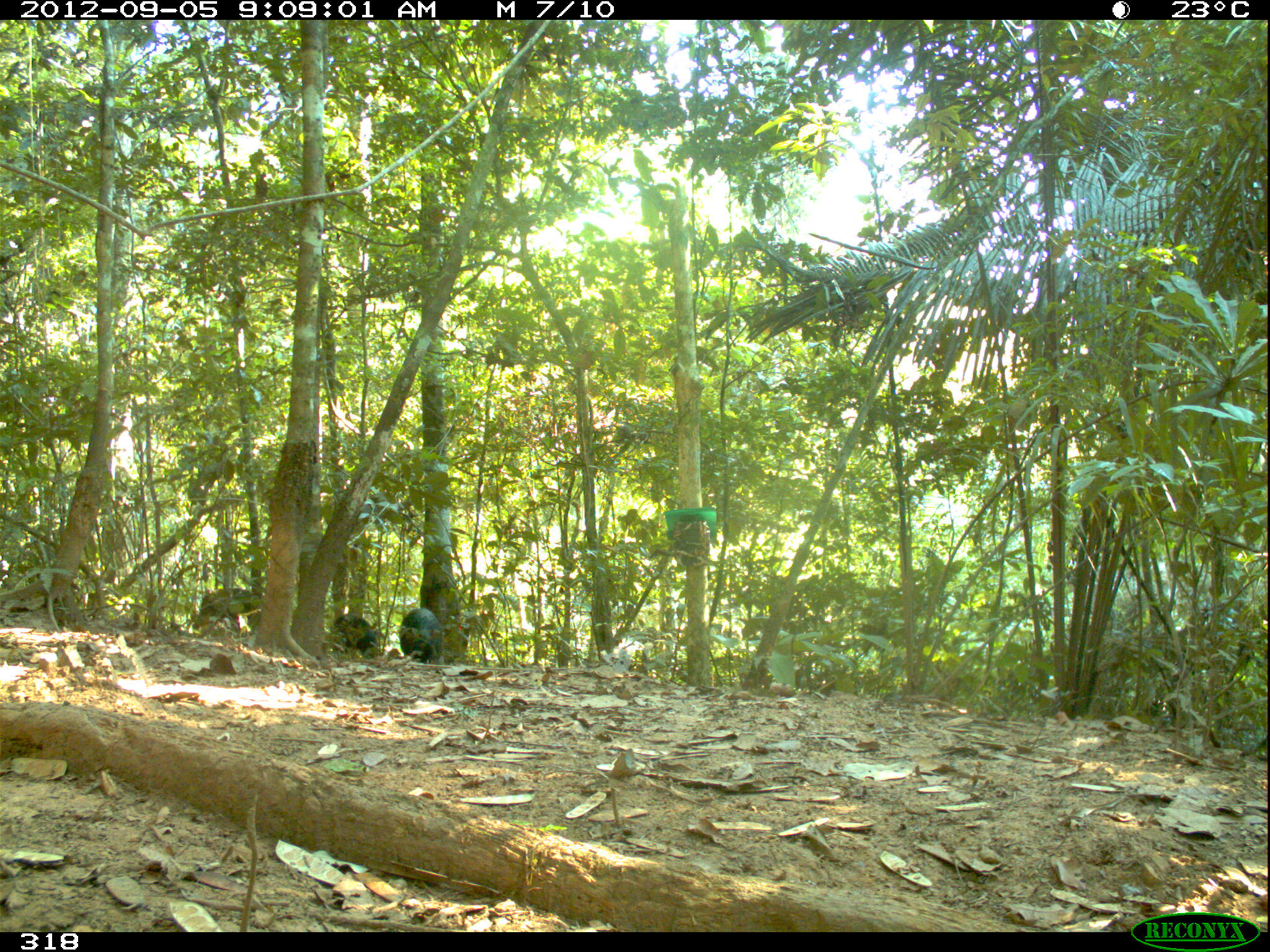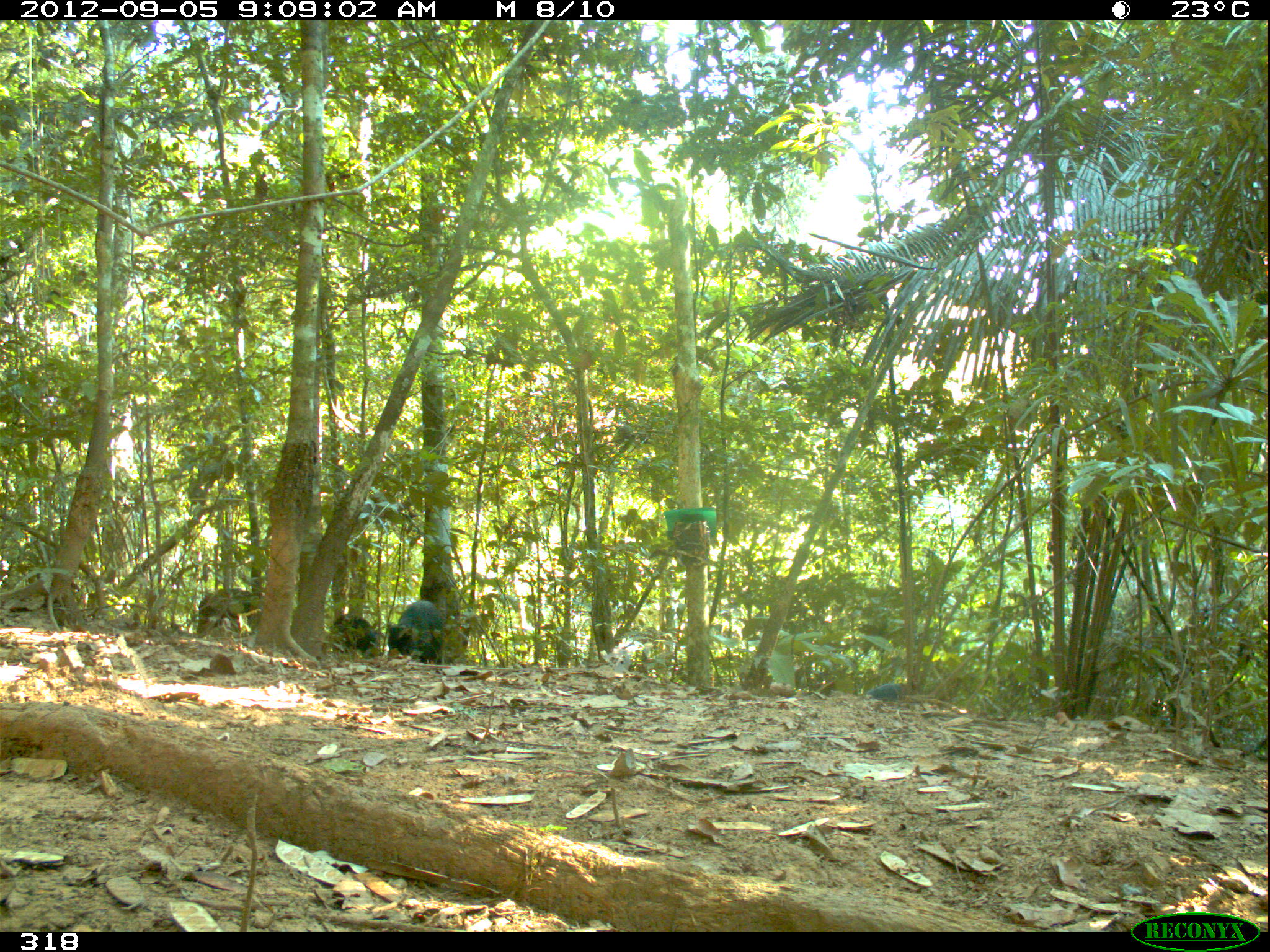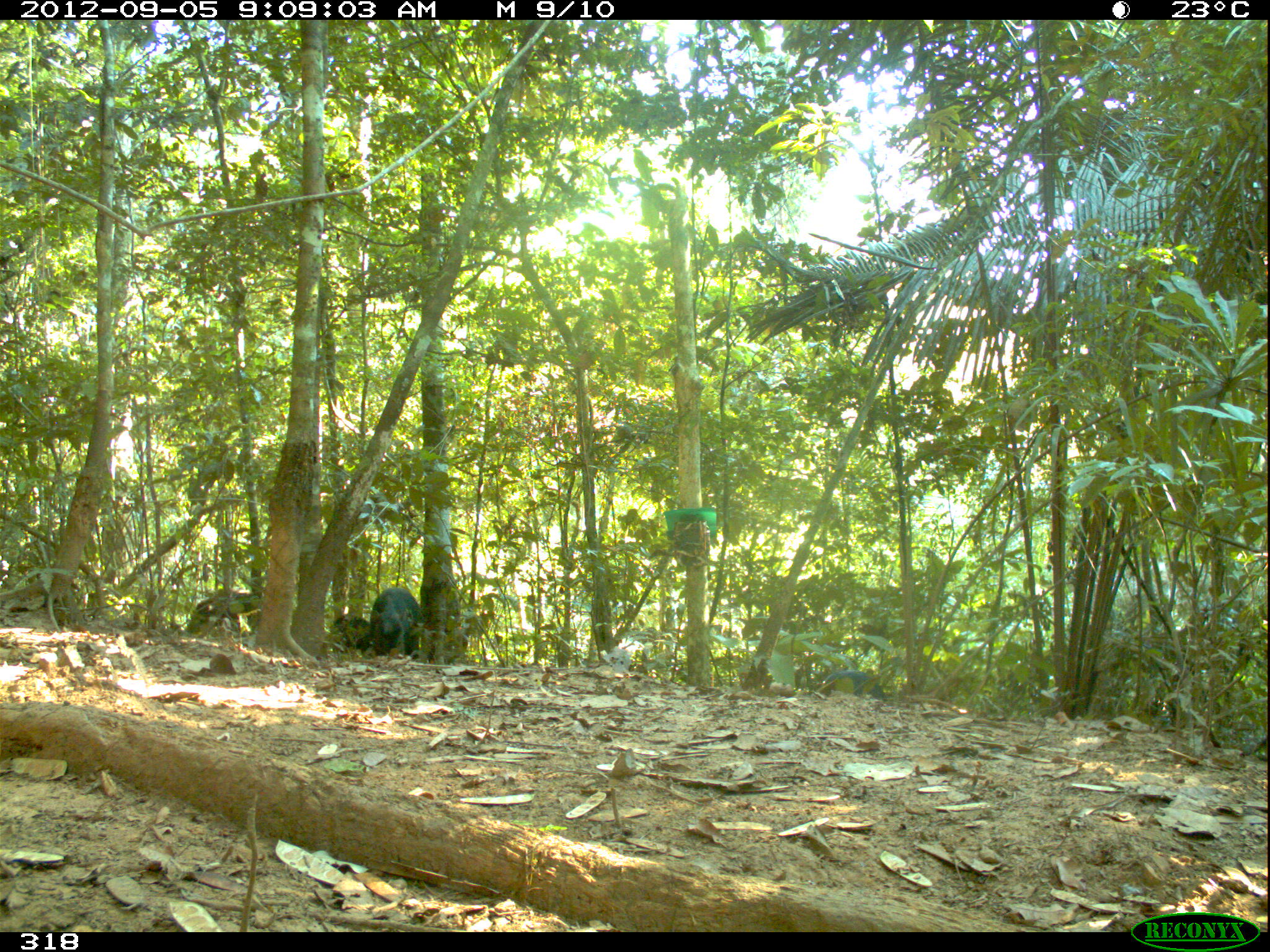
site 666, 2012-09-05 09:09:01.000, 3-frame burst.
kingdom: Animalia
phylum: Chordata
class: Mammalia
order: Artiodactyla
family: Tayassuidae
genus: Tayassu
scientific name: Tayassu pecari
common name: white-lipped peccary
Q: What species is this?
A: Tayassu pecari (white-lipped peccary).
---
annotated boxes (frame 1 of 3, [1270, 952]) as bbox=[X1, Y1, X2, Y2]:
tayassu pecari: bbox=[394, 606, 443, 665]; bbox=[196, 588, 263, 631]; bbox=[330, 614, 380, 659]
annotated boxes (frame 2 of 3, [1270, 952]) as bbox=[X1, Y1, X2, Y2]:
tayassu pecari: bbox=[385, 598, 450, 664]; bbox=[197, 588, 263, 637]; bbox=[329, 614, 380, 658]; bbox=[865, 682, 905, 697]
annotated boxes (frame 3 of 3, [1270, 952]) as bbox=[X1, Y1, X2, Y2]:
tayassu pecari: bbox=[180, 588, 263, 639]; bbox=[370, 586, 422, 659]; bbox=[820, 669, 886, 700]; bbox=[330, 612, 372, 659]